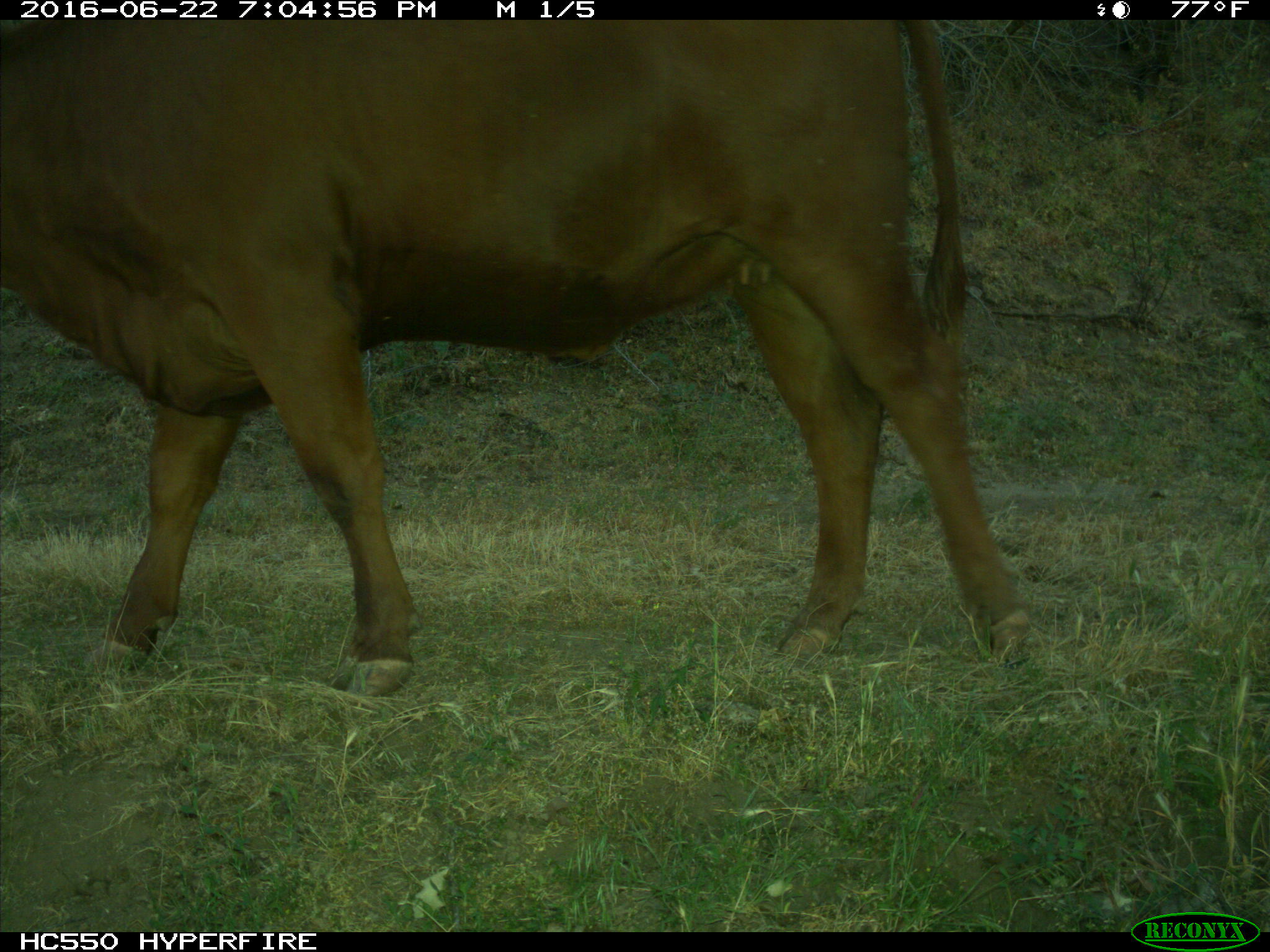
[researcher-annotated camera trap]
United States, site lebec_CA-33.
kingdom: Animalia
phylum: Chordata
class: Mammalia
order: Artiodactyla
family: Bovidae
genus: Bos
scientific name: Bos taurus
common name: domestic cow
Bos taurus (domestic cow).